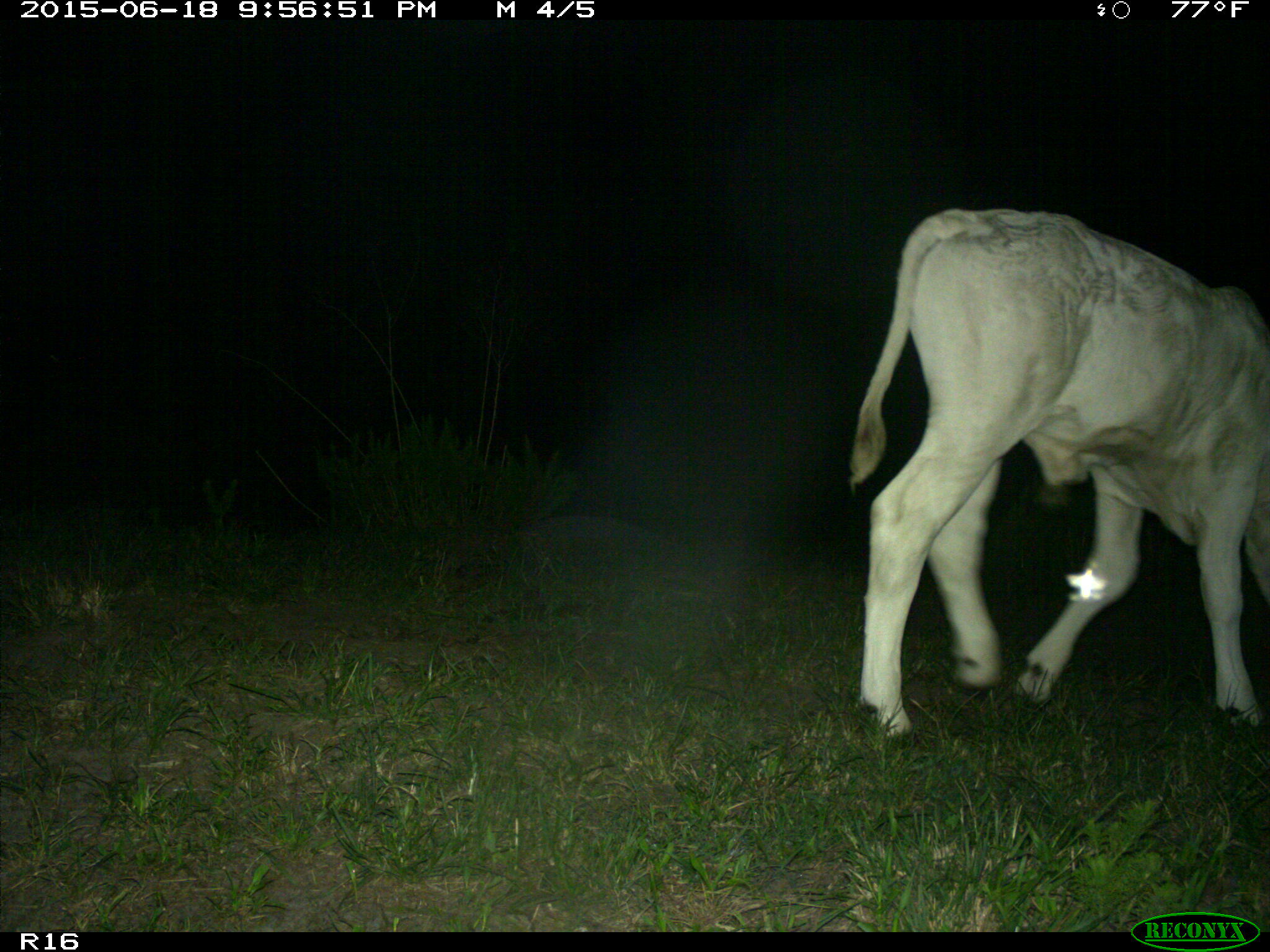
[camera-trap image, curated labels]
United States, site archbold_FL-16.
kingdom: Animalia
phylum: Chordata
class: Mammalia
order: Artiodactyla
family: Bovidae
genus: Bos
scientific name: Bos taurus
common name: domestic cow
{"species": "Bos taurus (domestic cow)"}